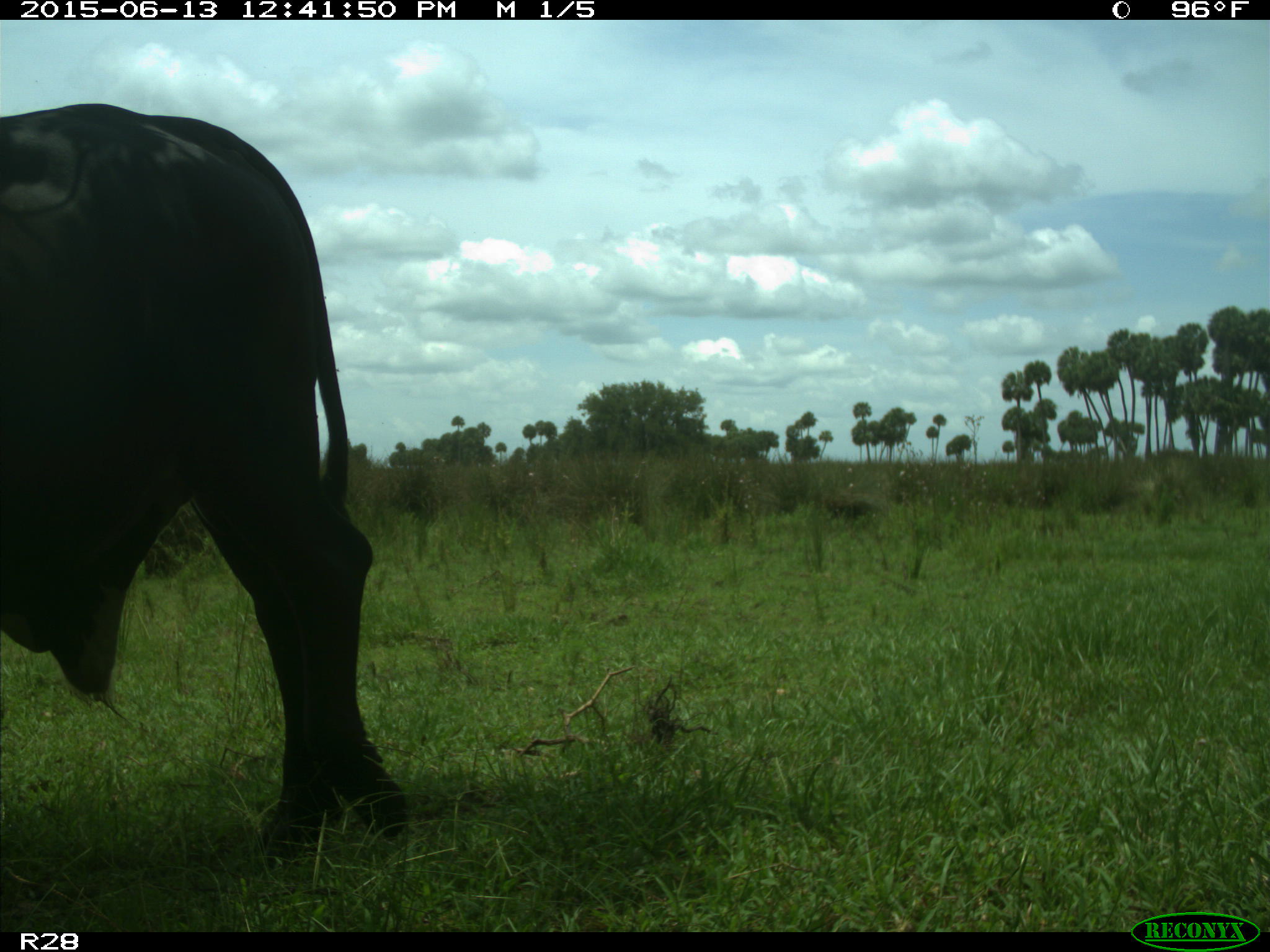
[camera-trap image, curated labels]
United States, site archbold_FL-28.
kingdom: Animalia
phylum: Chordata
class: Mammalia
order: Artiodactyla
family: Bovidae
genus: Bos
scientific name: Bos taurus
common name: domestic cow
Bos taurus (domestic cow).